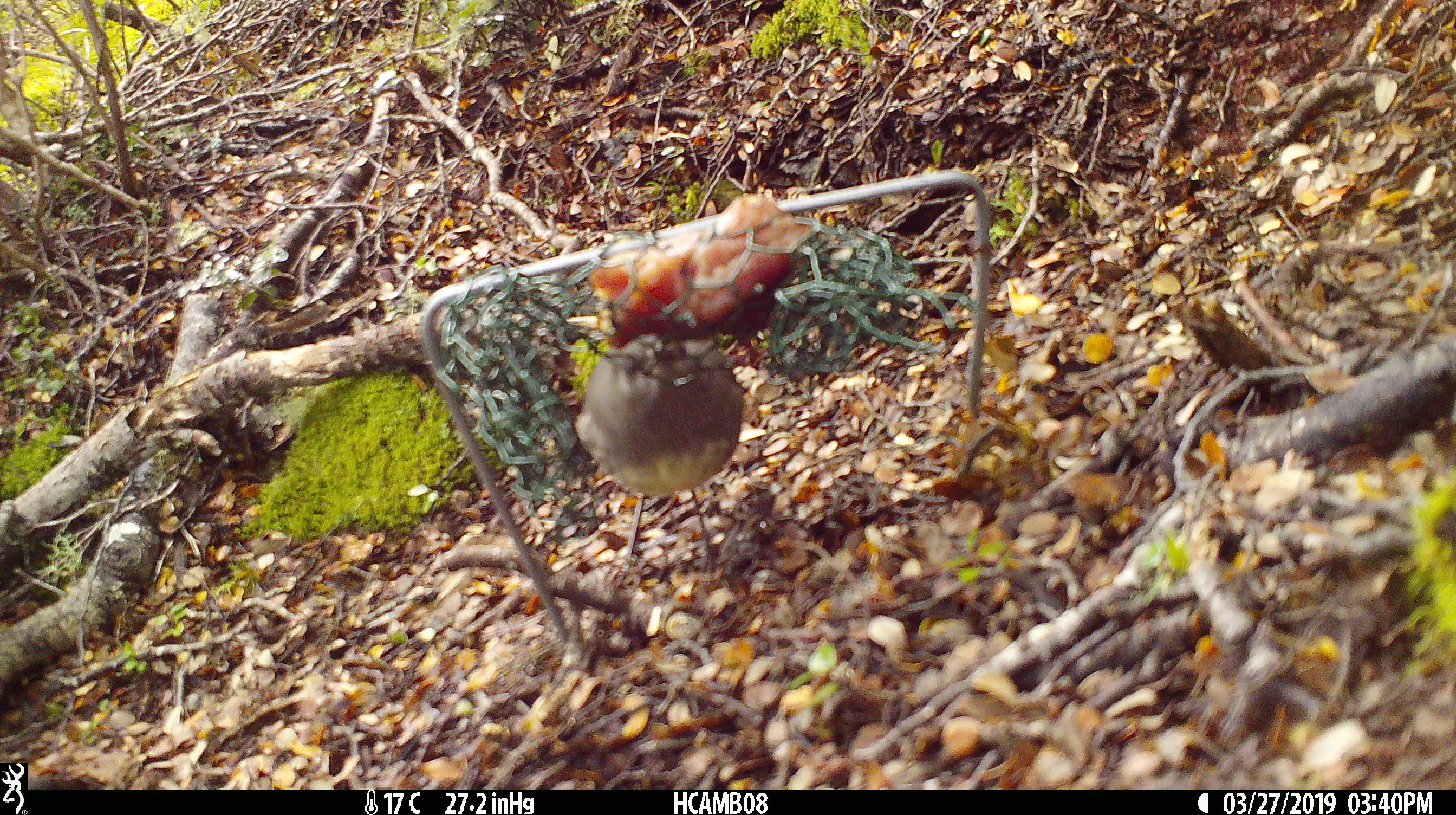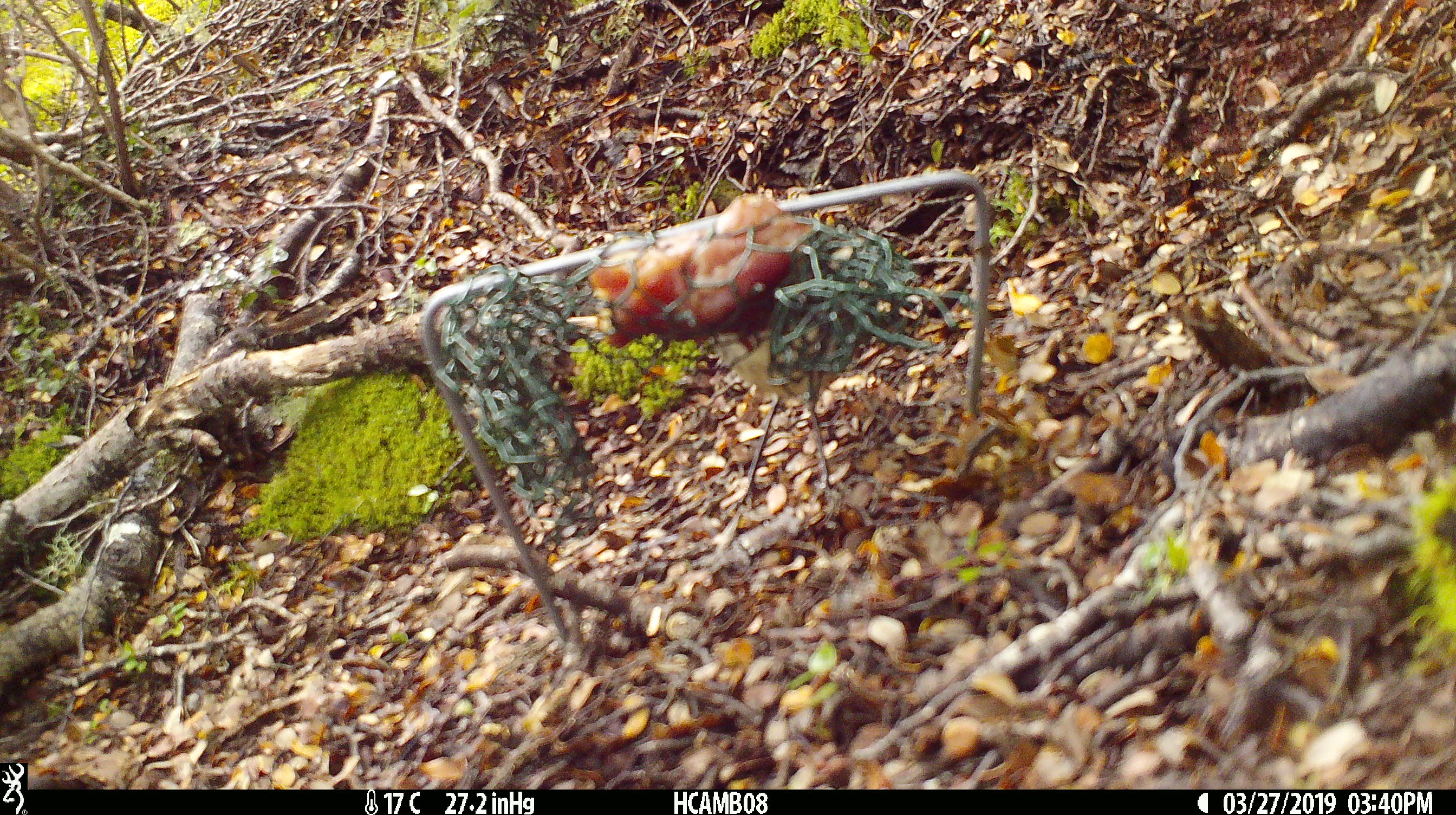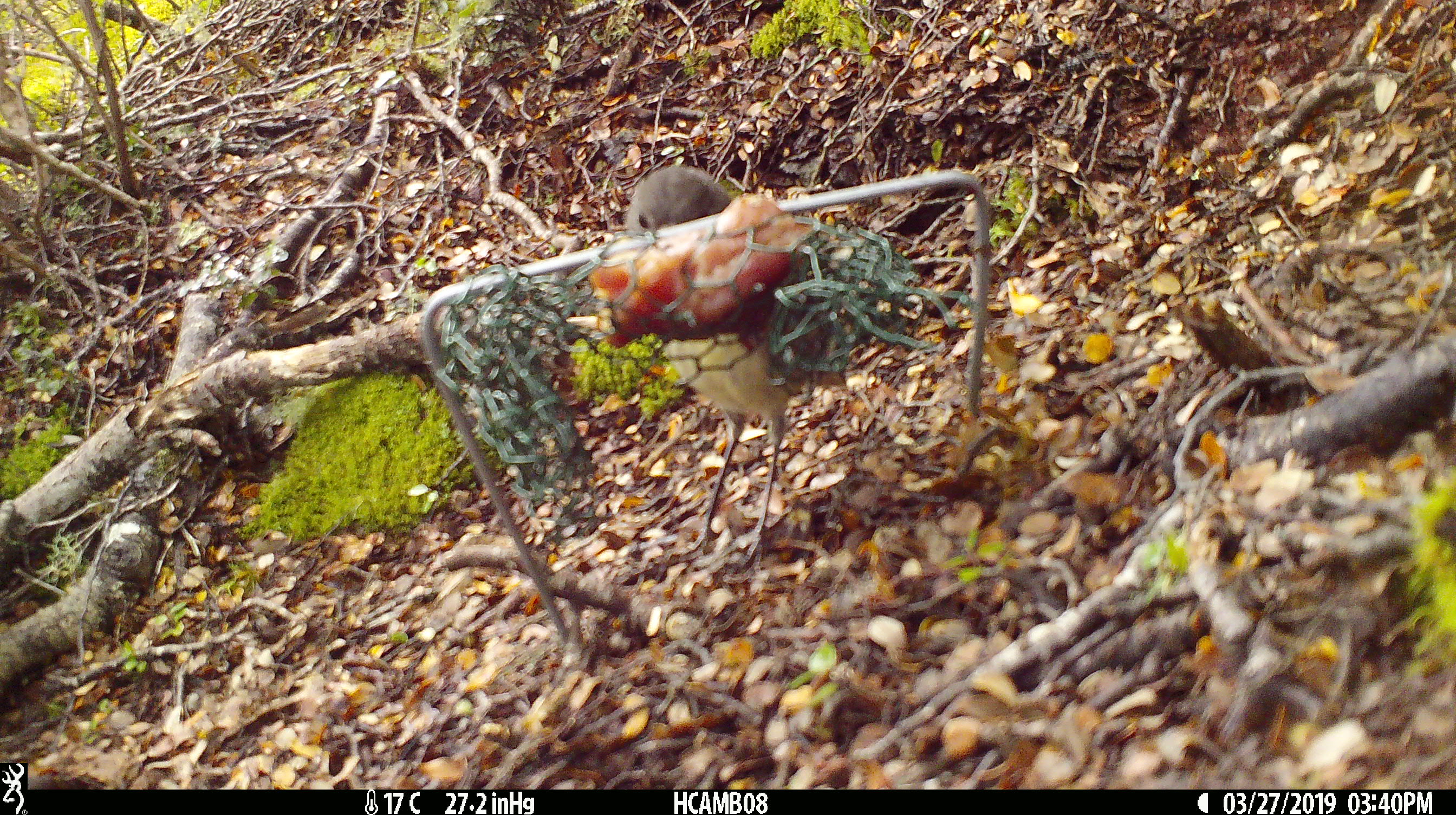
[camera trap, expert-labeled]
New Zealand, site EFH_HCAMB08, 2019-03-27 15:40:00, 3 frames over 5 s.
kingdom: Animalia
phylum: Chordata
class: Aves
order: Passeriformes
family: Petroicidae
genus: Petroica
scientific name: Petroica australis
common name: new zealand robin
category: robin